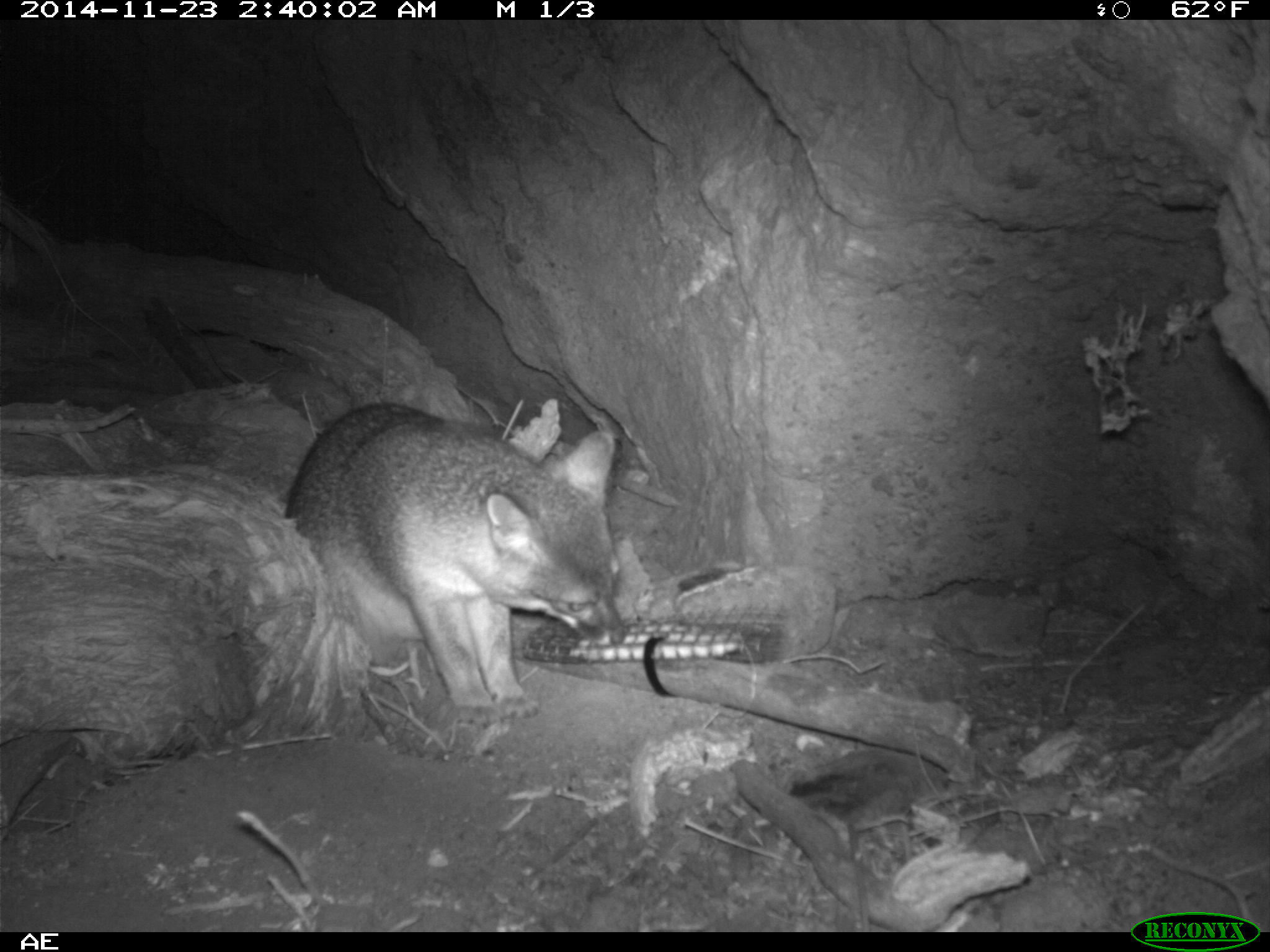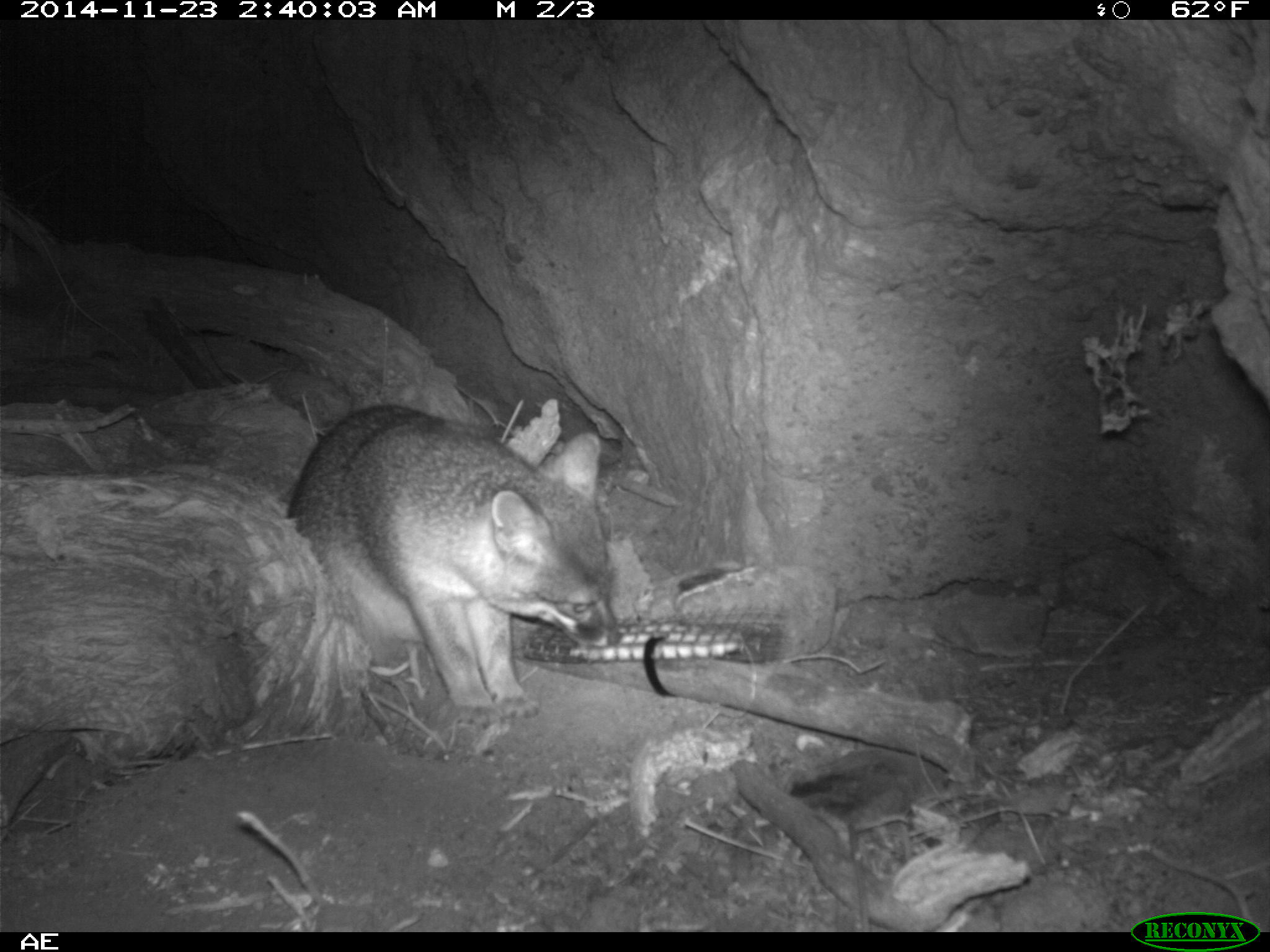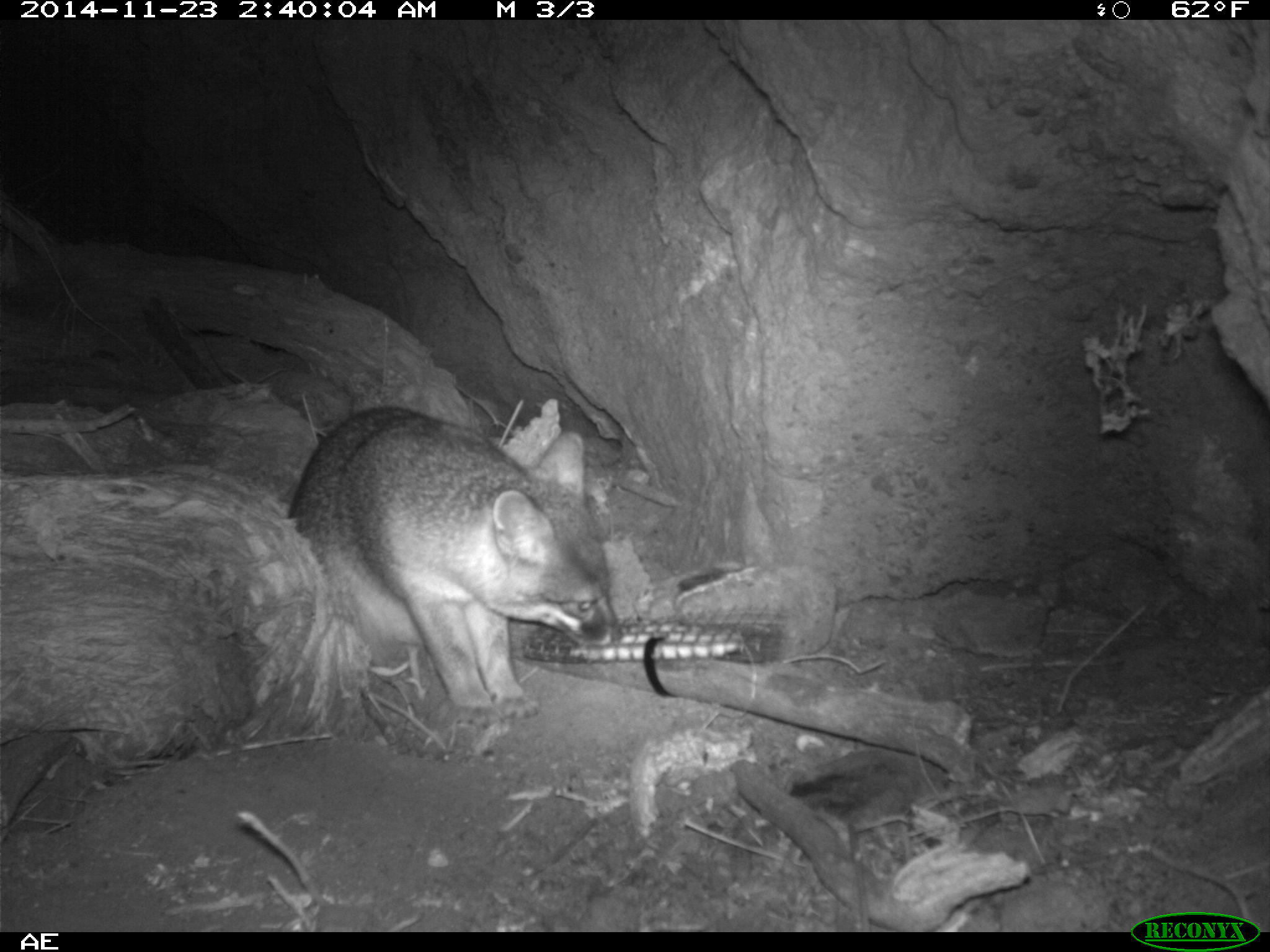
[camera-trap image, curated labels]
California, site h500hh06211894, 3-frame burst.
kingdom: Animalia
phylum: Chordata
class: Mammalia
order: Carnivora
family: Canidae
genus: Urocyon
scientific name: Urocyon littoralis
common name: island fox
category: fox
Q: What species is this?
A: Fox (island fox) (Urocyon littoralis).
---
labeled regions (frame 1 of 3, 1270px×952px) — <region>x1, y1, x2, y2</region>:
fox: <region>286, 402, 624, 725</region>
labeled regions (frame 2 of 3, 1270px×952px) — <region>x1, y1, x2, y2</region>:
fox: <region>287, 403, 621, 732</region>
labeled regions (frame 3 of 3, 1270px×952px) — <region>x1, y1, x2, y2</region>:
fox: <region>287, 404, 623, 727</region>